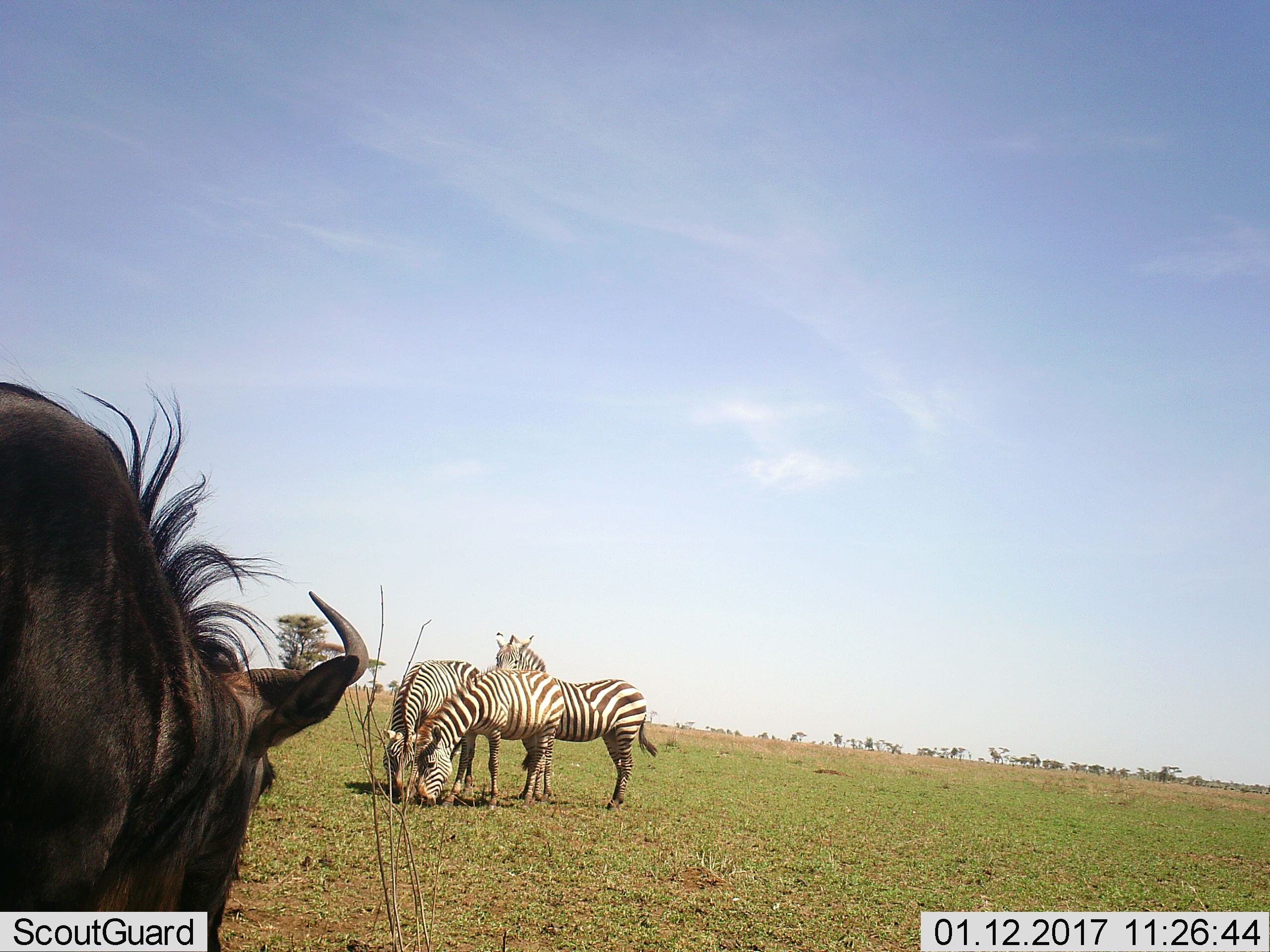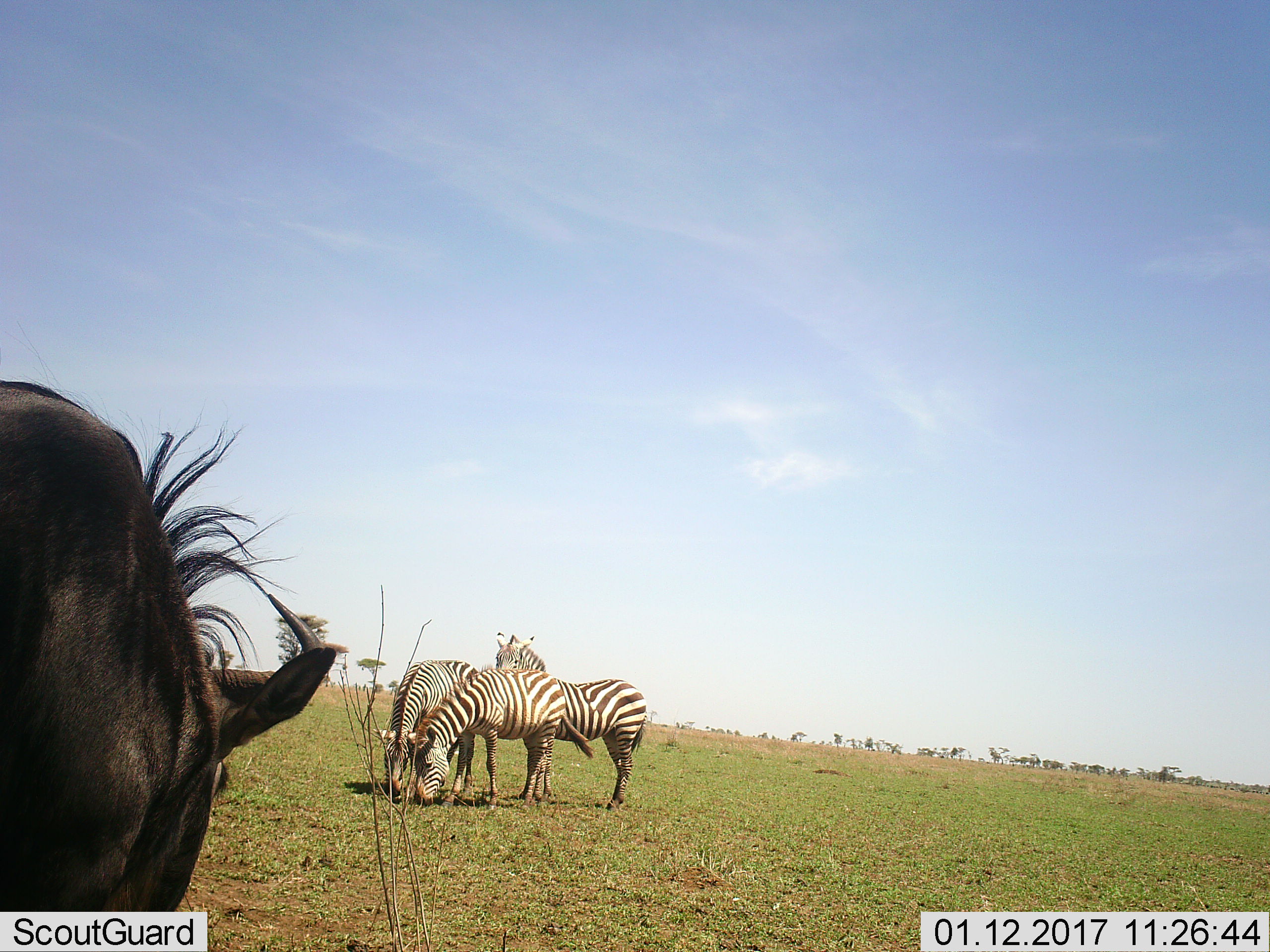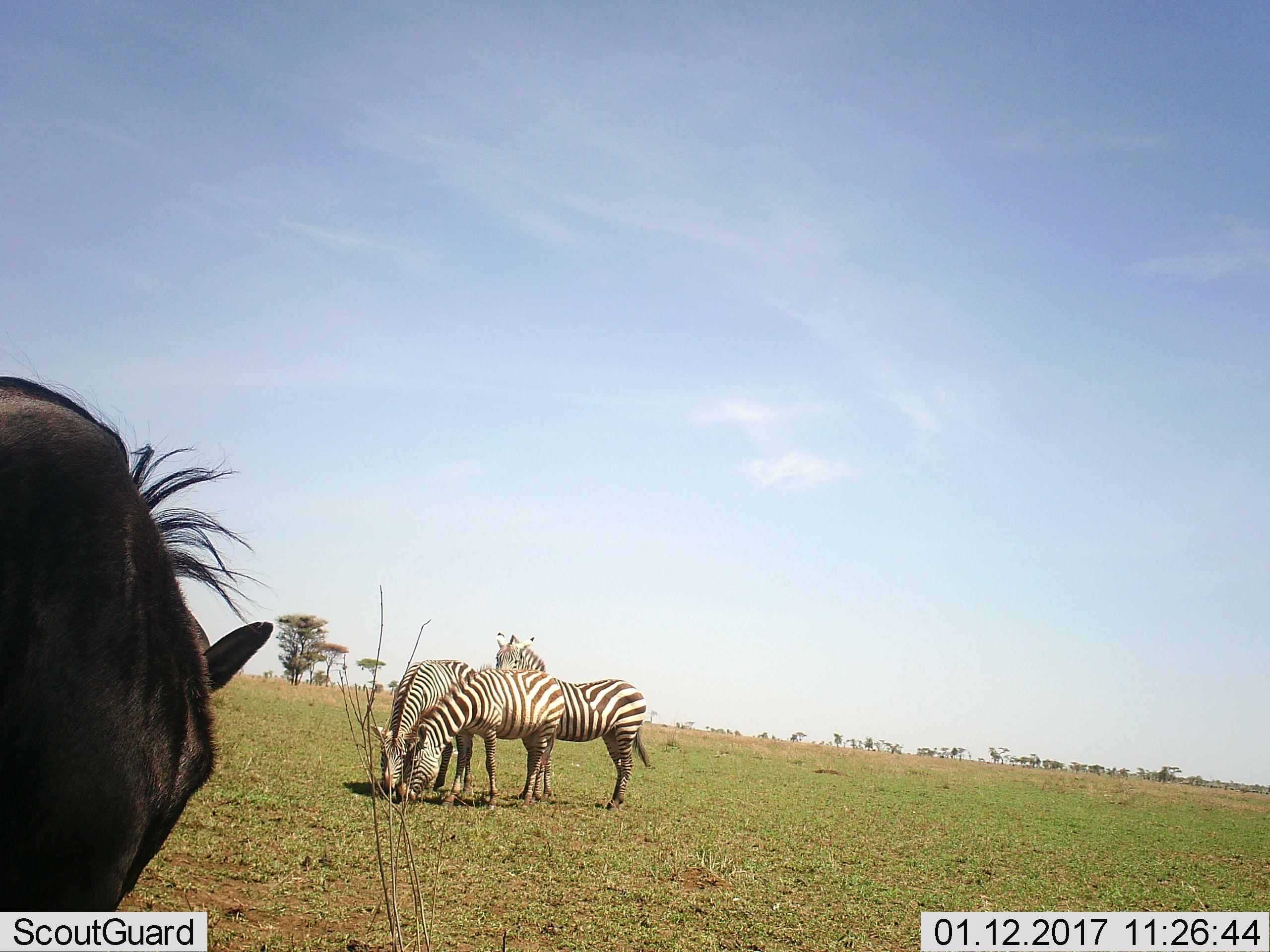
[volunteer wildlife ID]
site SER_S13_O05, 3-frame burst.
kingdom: Animalia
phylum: Chordata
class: Mammalia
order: Artiodactyla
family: Bovidae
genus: Connochaetes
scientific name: Connochaetes taurinus taurinus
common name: blue wildebeest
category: wildebeestblue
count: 1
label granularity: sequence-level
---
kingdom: Animalia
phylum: Chordata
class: Mammalia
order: Perissodactyla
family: Equidae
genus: Equus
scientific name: Equus quagga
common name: plains zebra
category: zebraplains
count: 3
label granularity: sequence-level